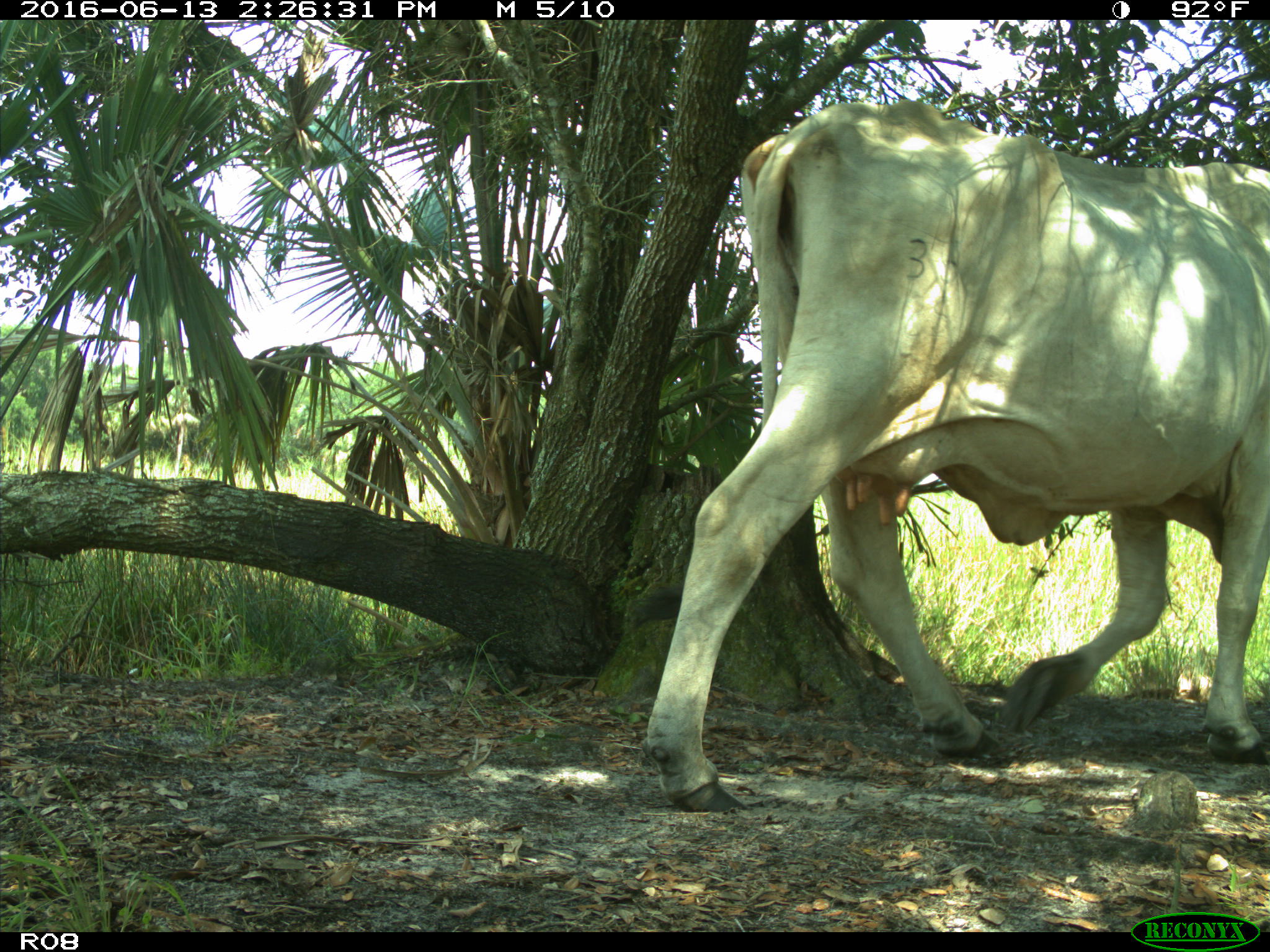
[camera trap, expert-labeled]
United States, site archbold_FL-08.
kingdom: Animalia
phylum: Chordata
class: Mammalia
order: Artiodactyla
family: Bovidae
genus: Bos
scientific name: Bos taurus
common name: domestic cow